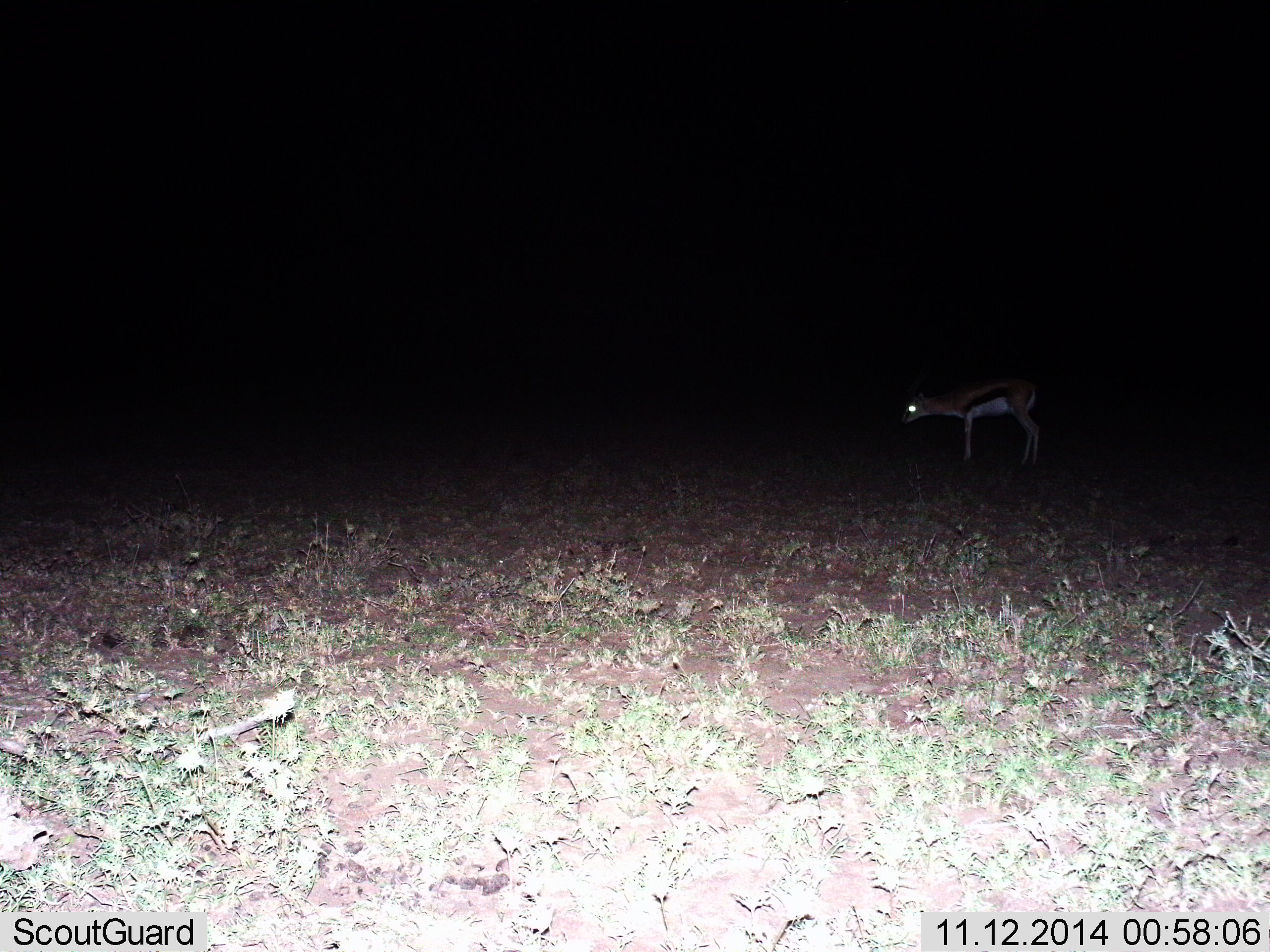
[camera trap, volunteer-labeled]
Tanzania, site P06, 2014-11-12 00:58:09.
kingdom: Animalia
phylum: Chordata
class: Mammalia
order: Artiodactyla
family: Bovidae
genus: Eudorcas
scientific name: Eudorcas thomsonii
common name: thomson's gazelle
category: gazellethomsons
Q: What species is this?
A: Gazellethomsons (thomson's gazelle) (Eudorcas thomsonii).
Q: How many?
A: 1.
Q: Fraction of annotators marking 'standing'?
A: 100%.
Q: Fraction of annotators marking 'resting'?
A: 0%.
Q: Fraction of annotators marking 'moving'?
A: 0%.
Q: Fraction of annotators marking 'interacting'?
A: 0%.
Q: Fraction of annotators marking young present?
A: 0%.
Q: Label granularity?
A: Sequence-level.